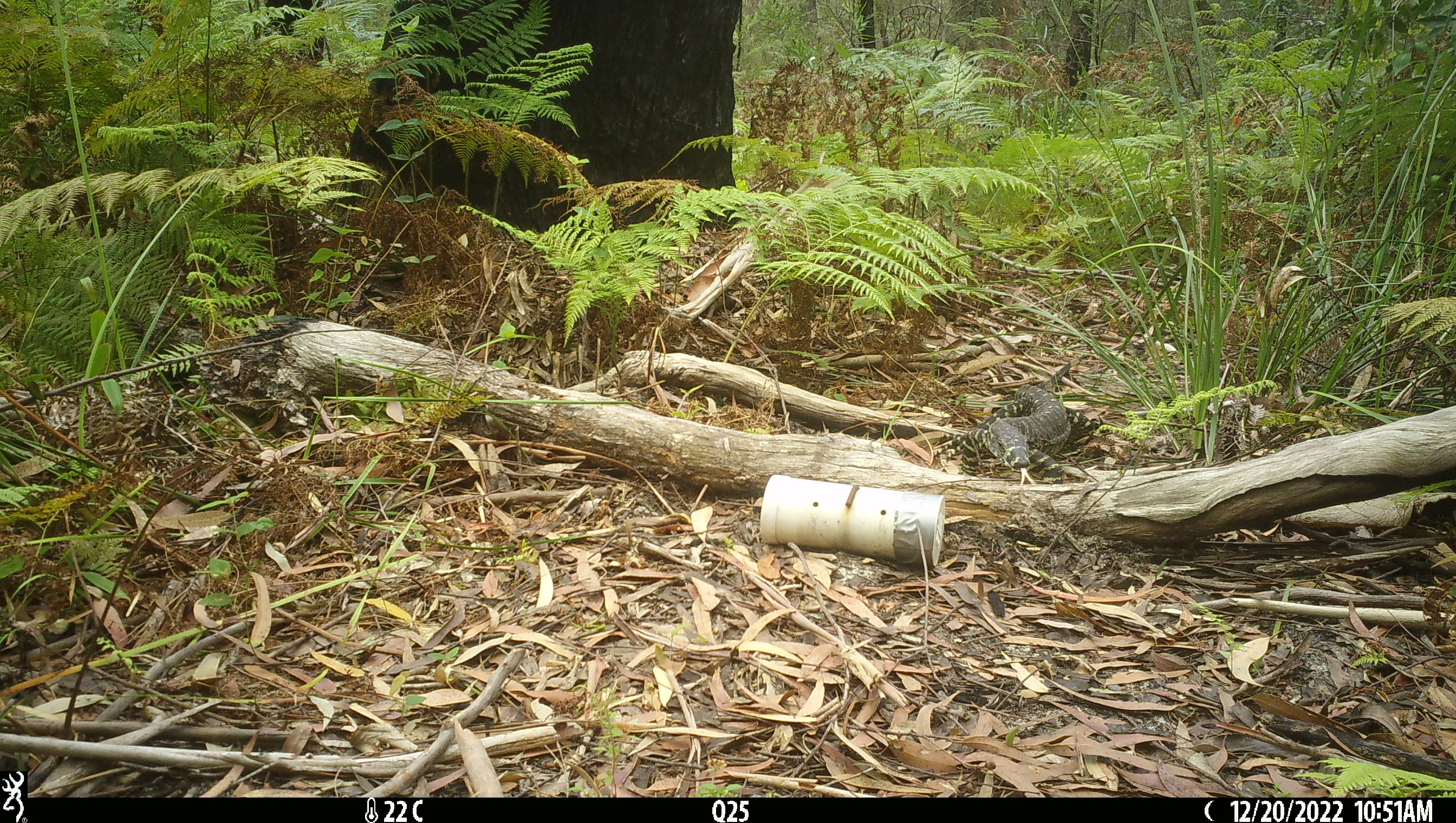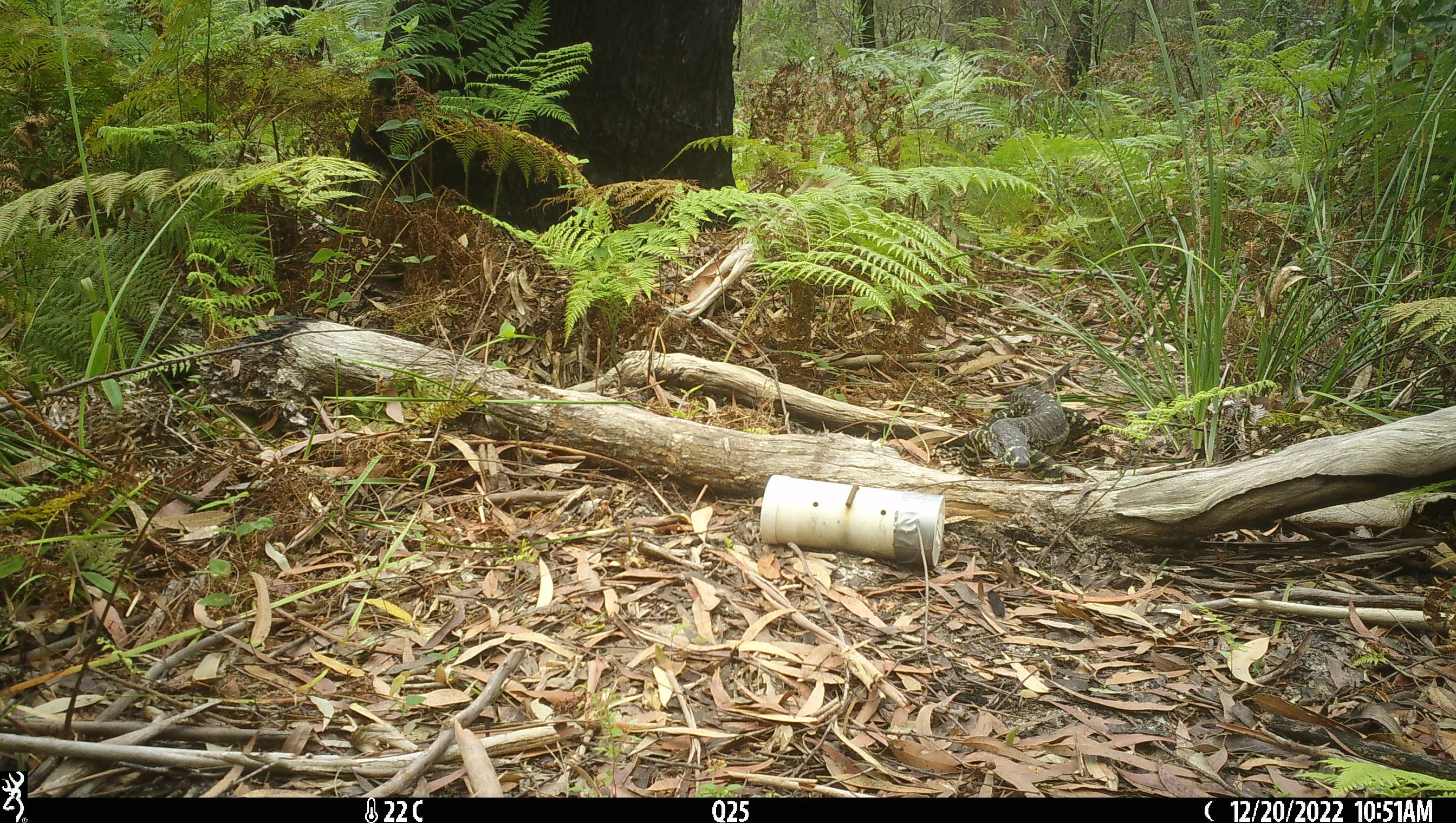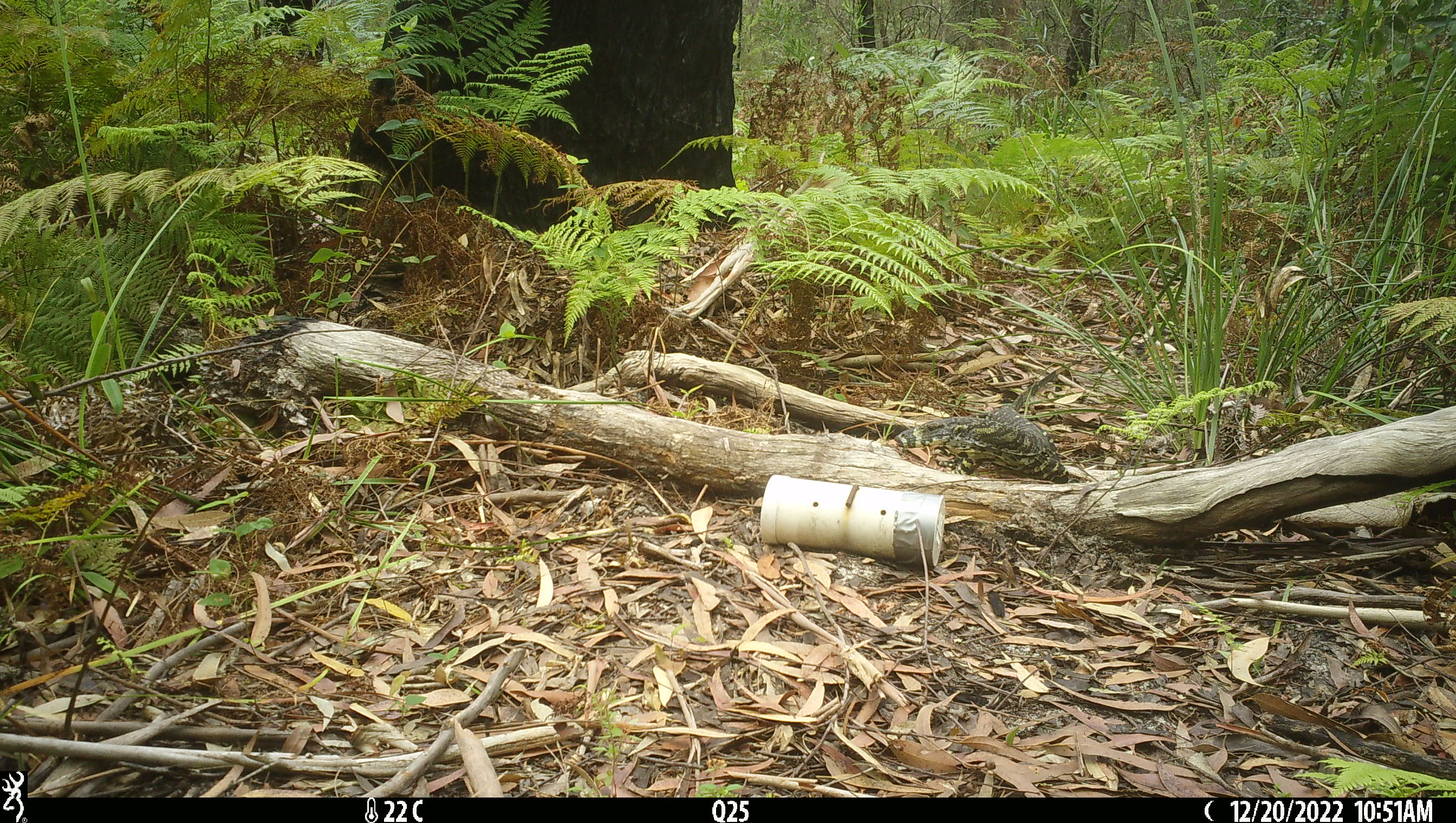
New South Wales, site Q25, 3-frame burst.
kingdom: Animalia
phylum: Chordata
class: Reptilia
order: Squamata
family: Varanidae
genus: Varanus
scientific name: Varanus varius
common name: lace monitor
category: goanna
Goanna (lace monitor) (Varanus varius).